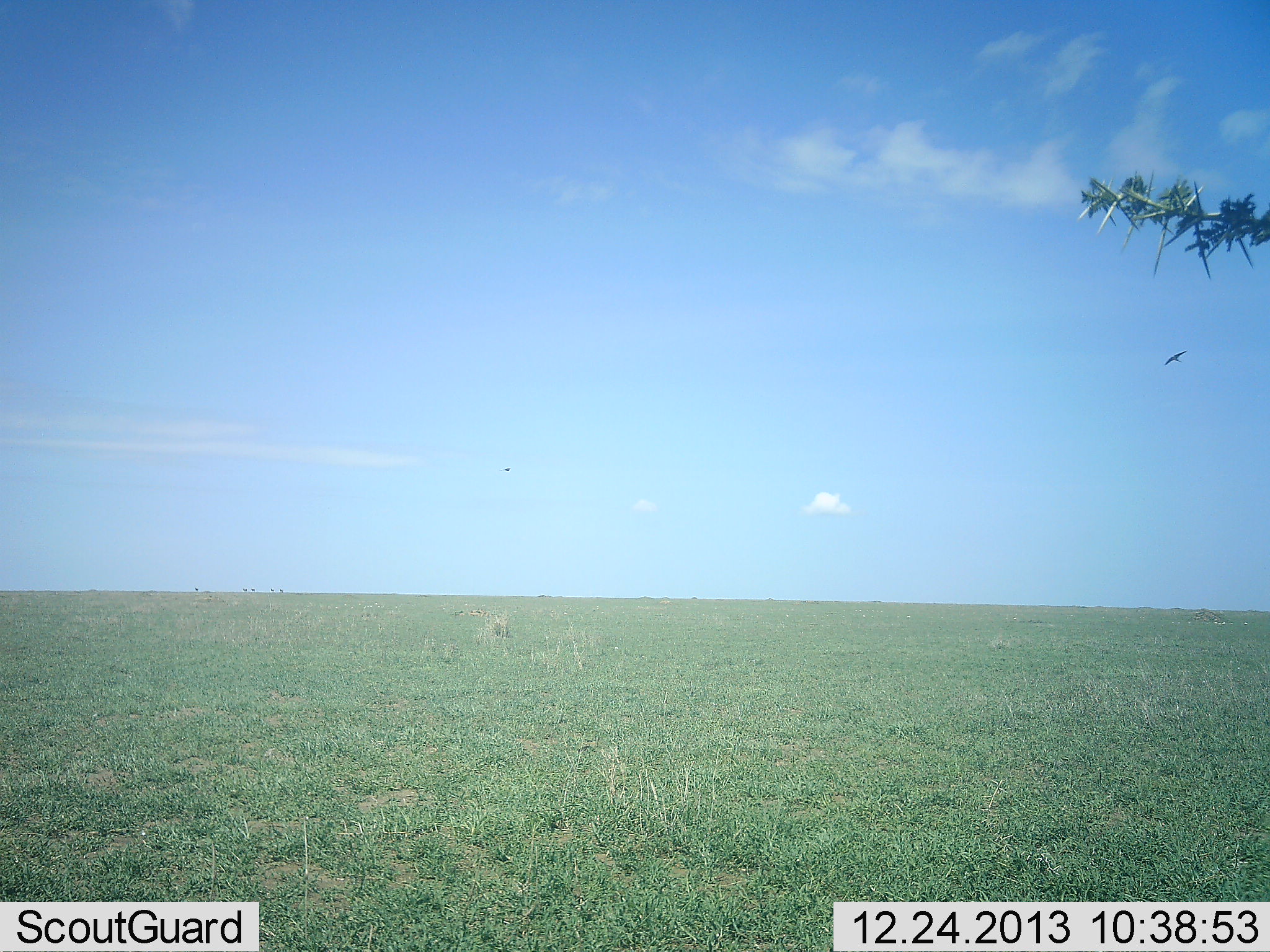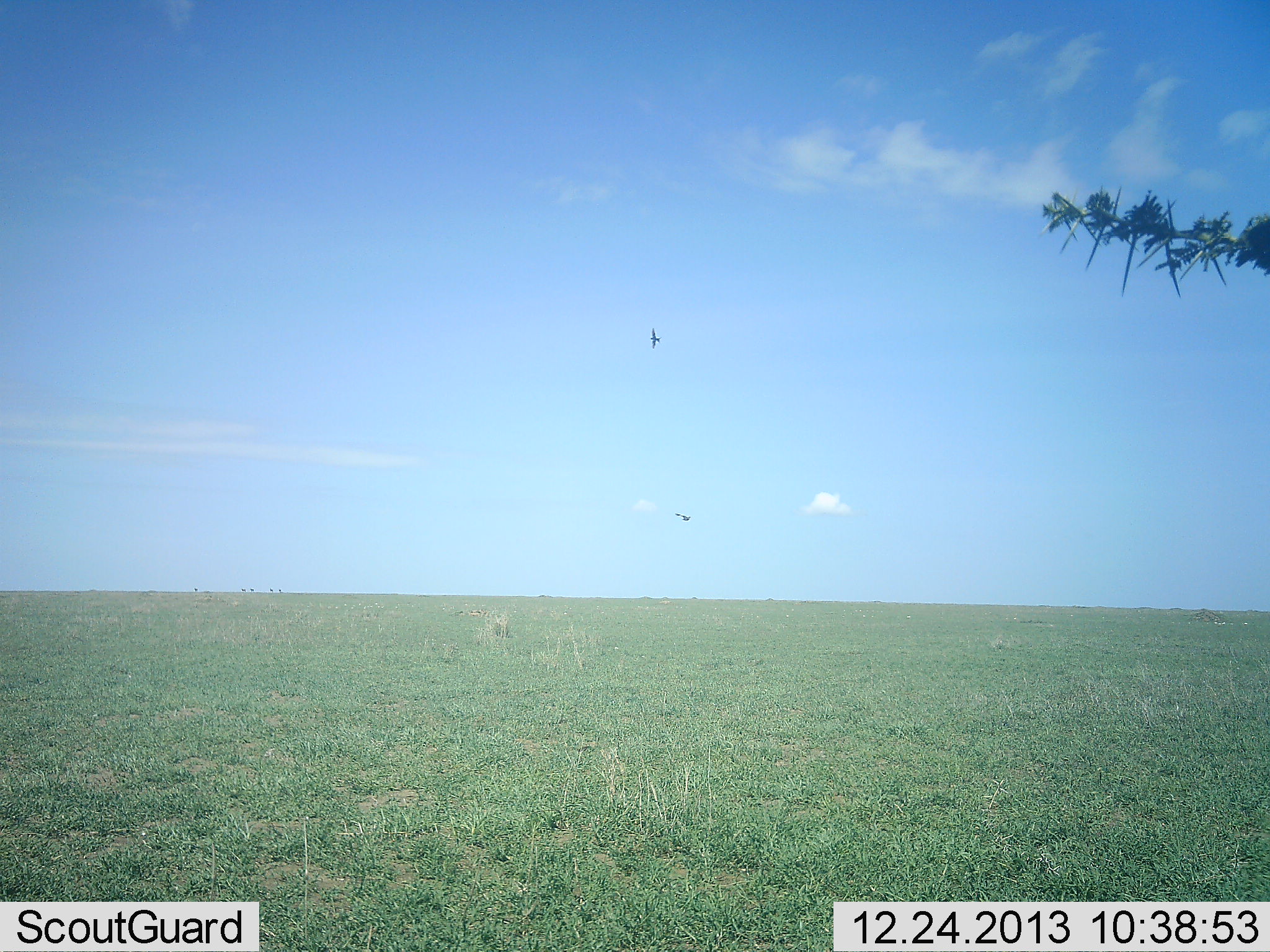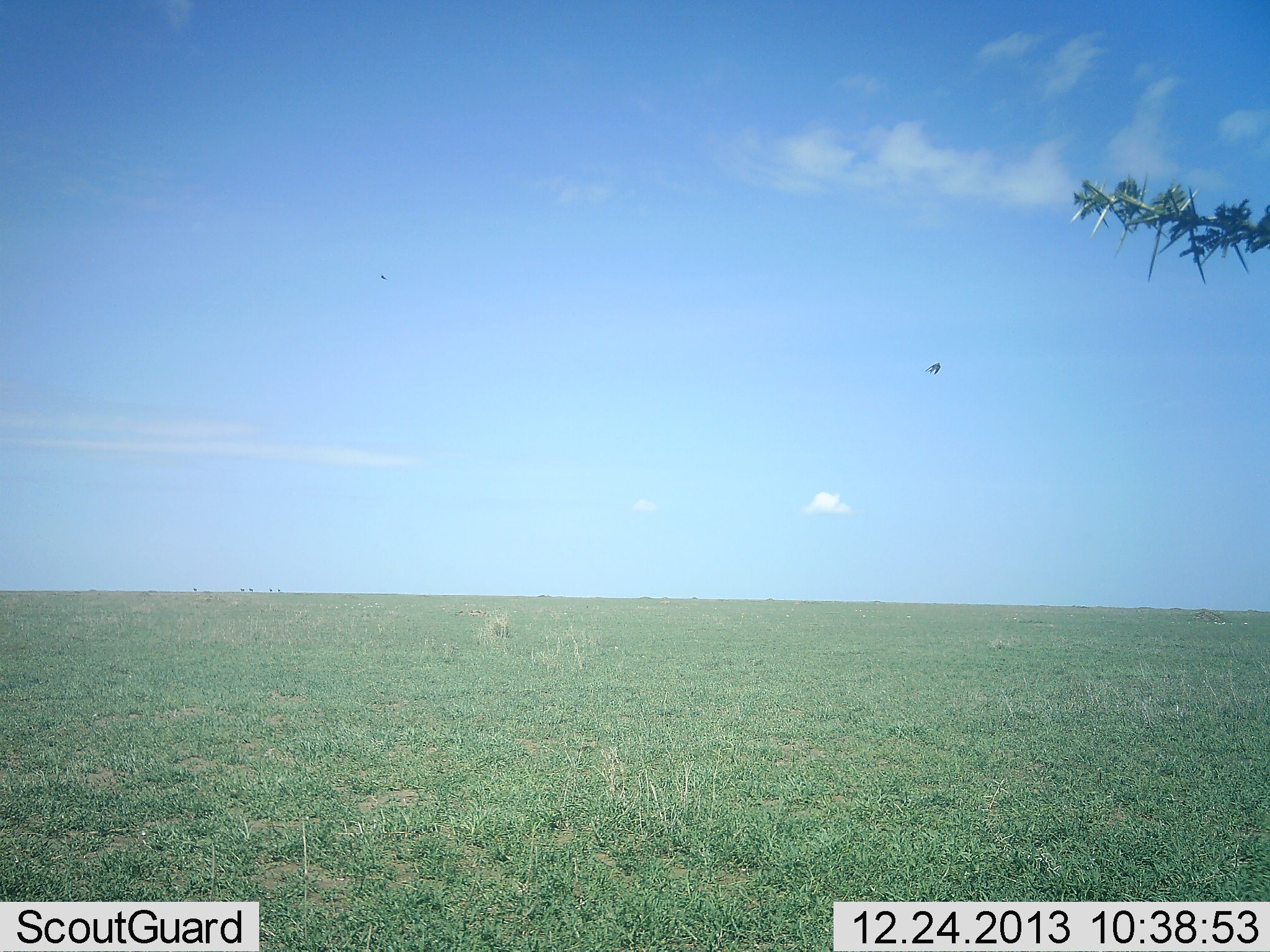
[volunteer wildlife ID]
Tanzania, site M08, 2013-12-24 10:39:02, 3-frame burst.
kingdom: Animalia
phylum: Chordata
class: Aves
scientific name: Aves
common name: bird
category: otherbird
Otherbird (bird) (Aves), count 2. Behavior (volunteer vote fractions): standing 0%, resting 0%, moving 100%, interacting 0%. Young present (vote fraction): 0%. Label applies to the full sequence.